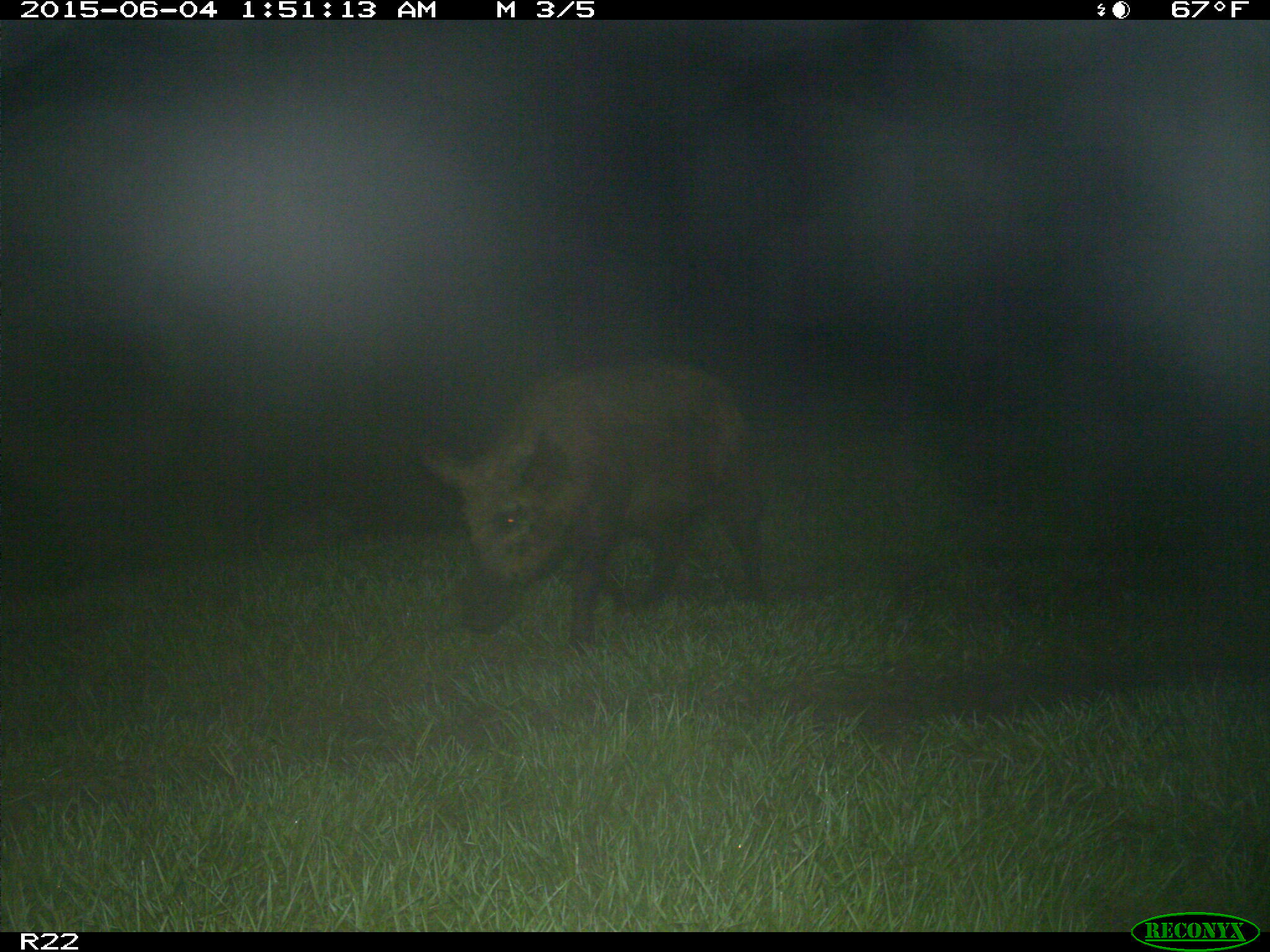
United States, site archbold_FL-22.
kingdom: Animalia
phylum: Chordata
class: Mammalia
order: Artiodactyla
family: Bovidae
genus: Bos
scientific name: Bos taurus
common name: domestic cow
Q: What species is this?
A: Bos taurus (domestic cow).